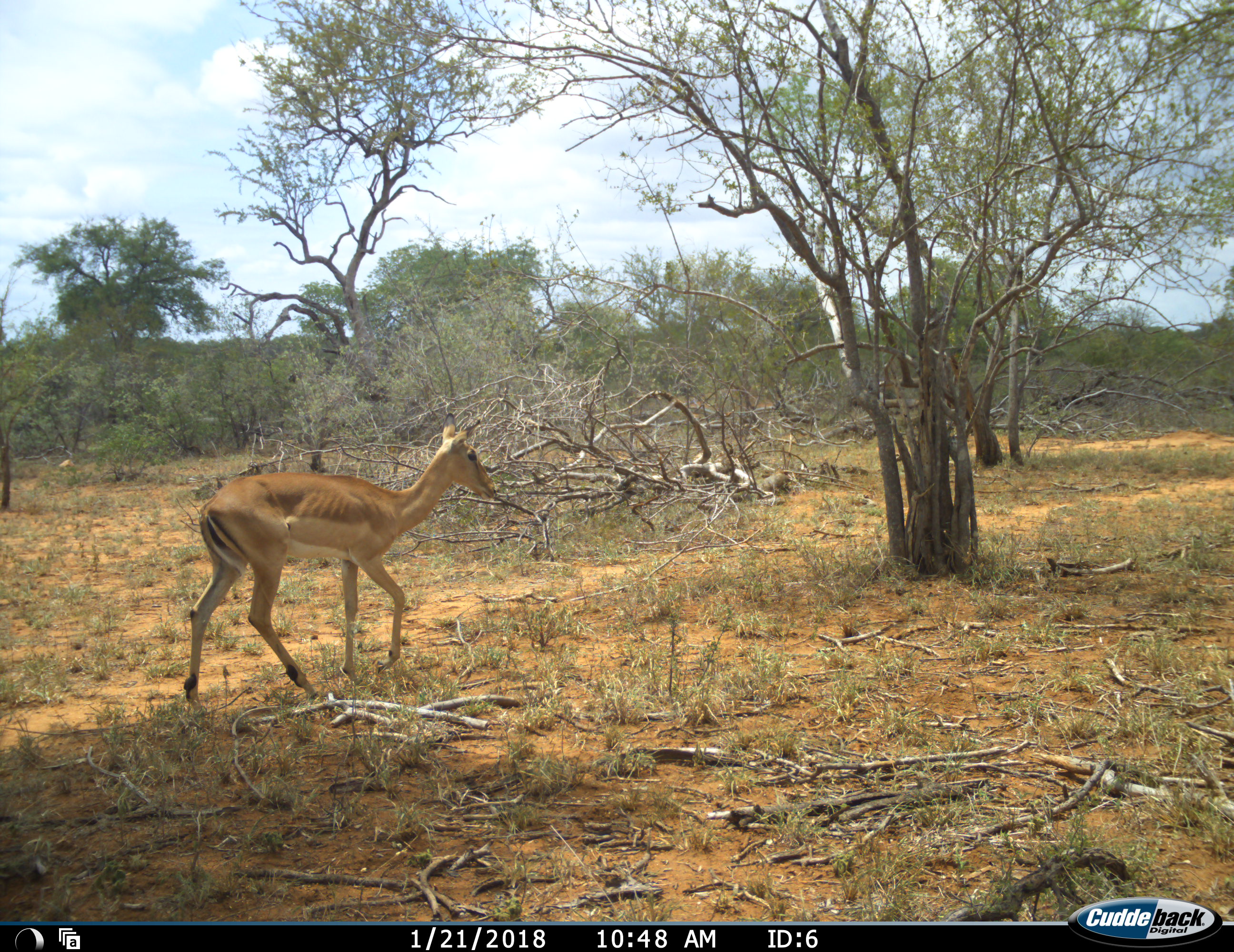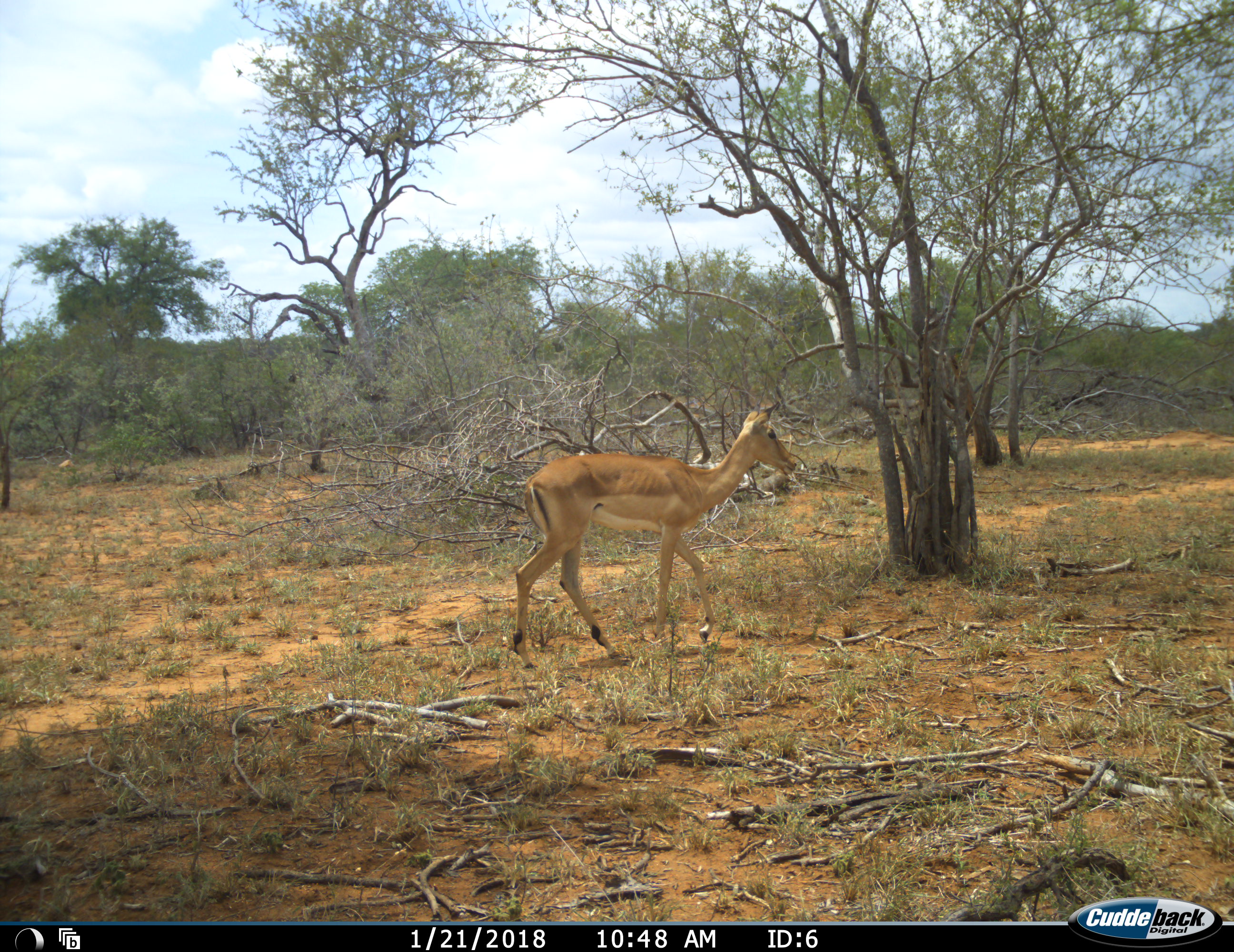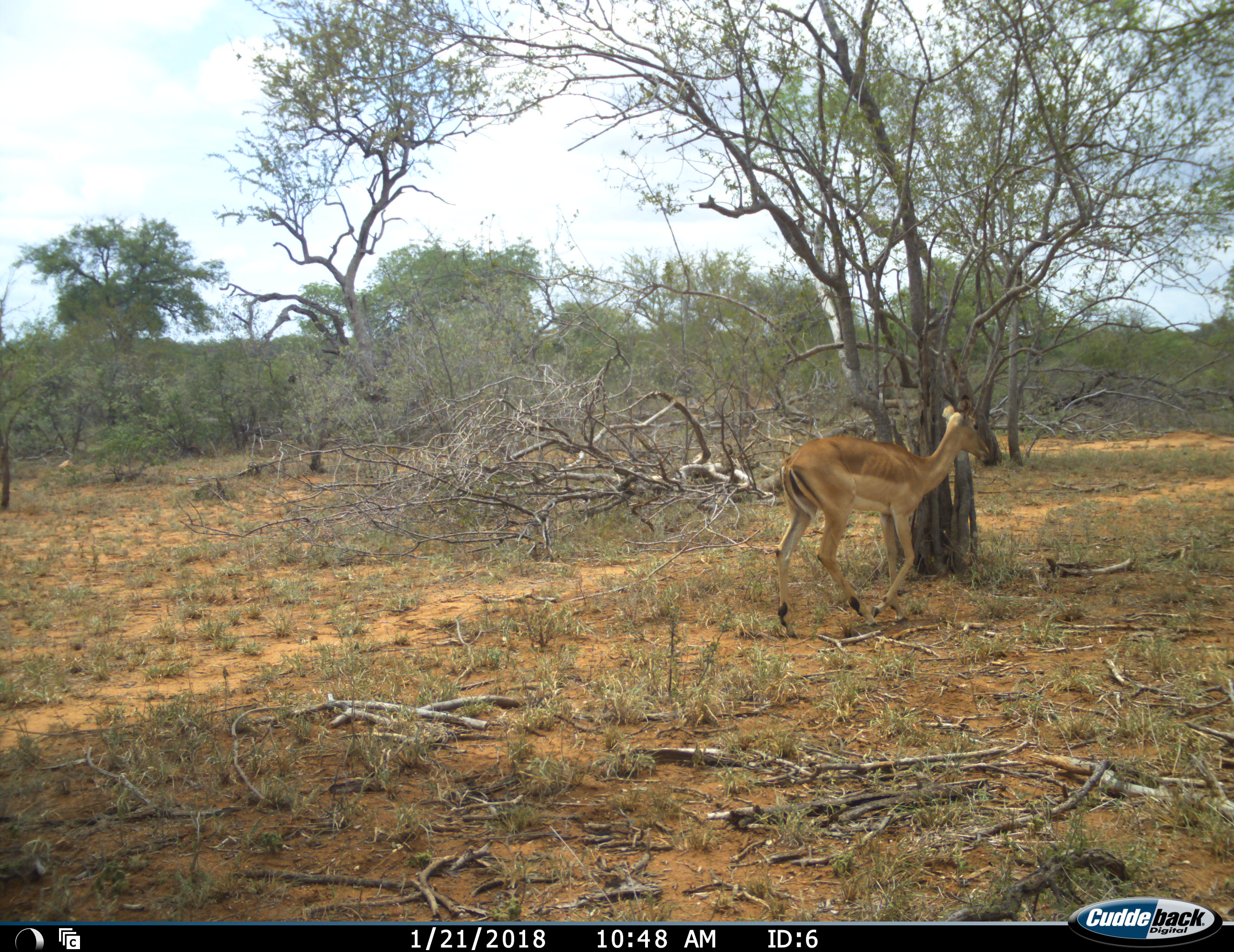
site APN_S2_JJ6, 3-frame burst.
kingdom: Animalia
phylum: Chordata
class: Mammalia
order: Artiodactyla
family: Bovidae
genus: Aepyceros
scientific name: Aepyceros melampus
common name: impala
Impala (Aepyceros melampus), count 1. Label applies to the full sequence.